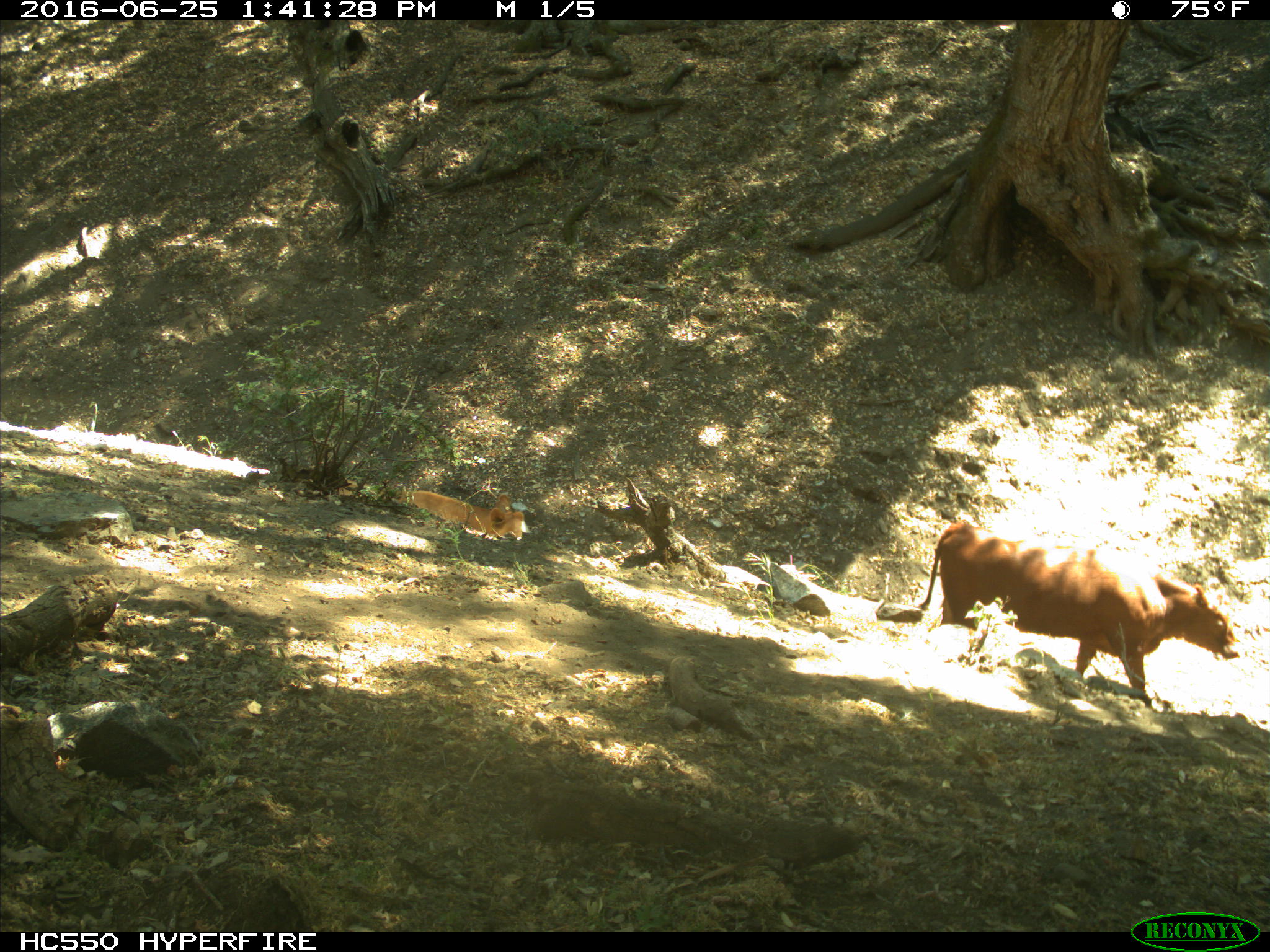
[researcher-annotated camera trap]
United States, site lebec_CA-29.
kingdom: Animalia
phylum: Chordata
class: Mammalia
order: Artiodactyla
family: Bovidae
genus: Bos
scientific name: Bos taurus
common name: domestic cow